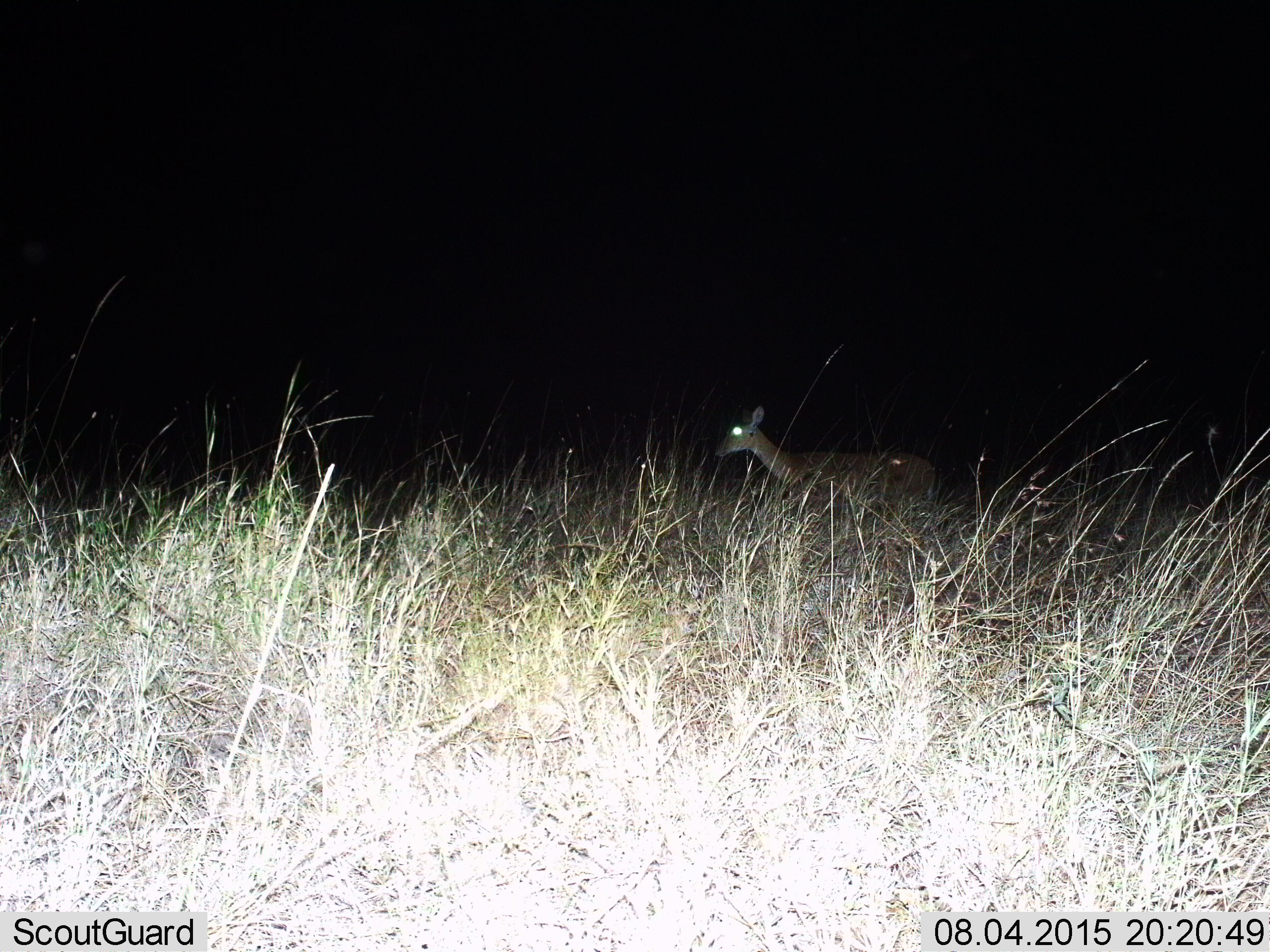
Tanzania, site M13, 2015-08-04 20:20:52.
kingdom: Animalia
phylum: Chordata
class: Mammalia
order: Artiodactyla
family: Bovidae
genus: Redunca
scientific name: Redunca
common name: reedbuck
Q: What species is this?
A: Reedbuck (Redunca).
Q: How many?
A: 1.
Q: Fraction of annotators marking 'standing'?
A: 33%.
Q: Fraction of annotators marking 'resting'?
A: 0%.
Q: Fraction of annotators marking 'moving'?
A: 67%.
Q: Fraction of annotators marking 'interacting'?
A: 0%.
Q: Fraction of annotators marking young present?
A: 0%.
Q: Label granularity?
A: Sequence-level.